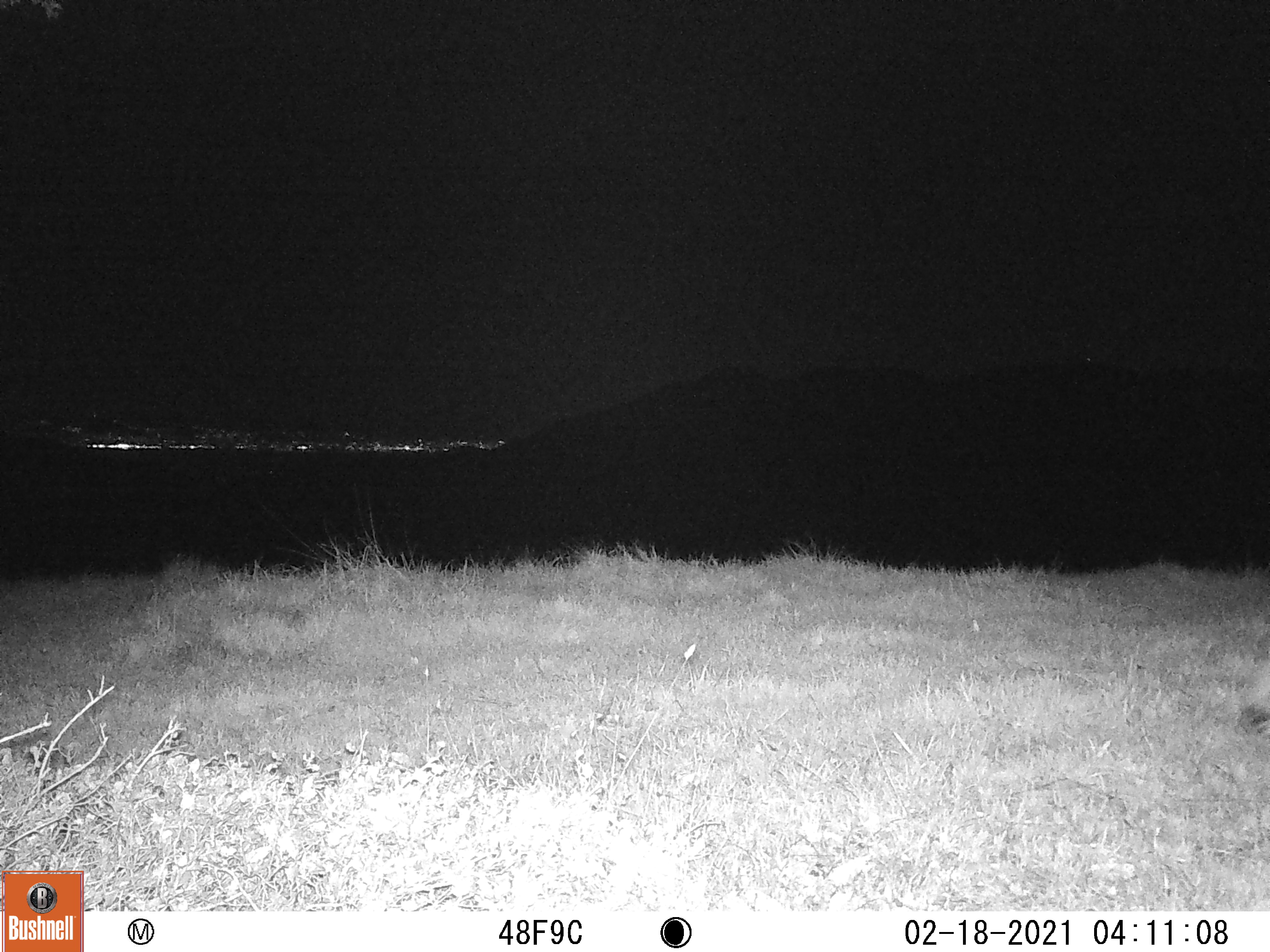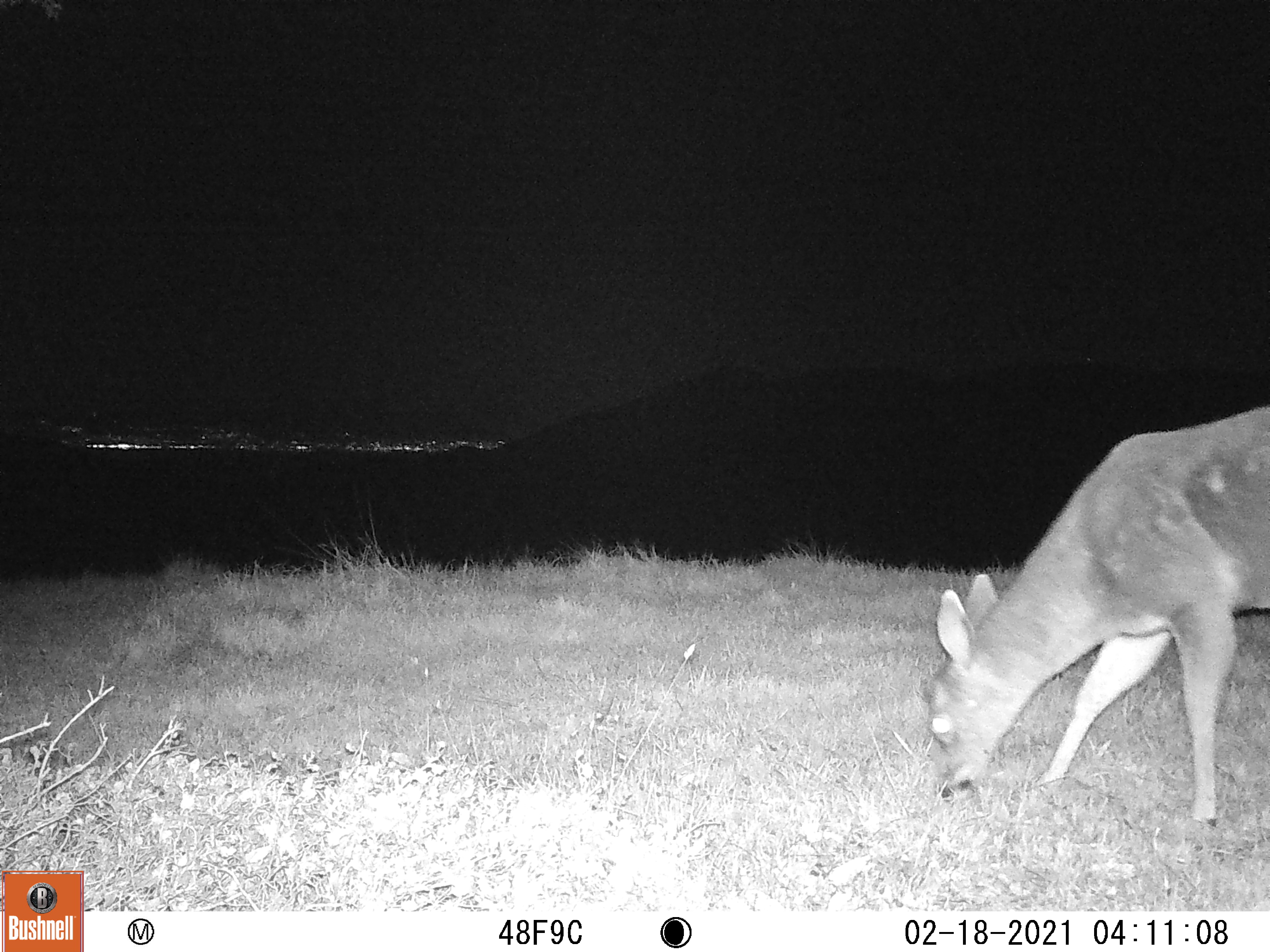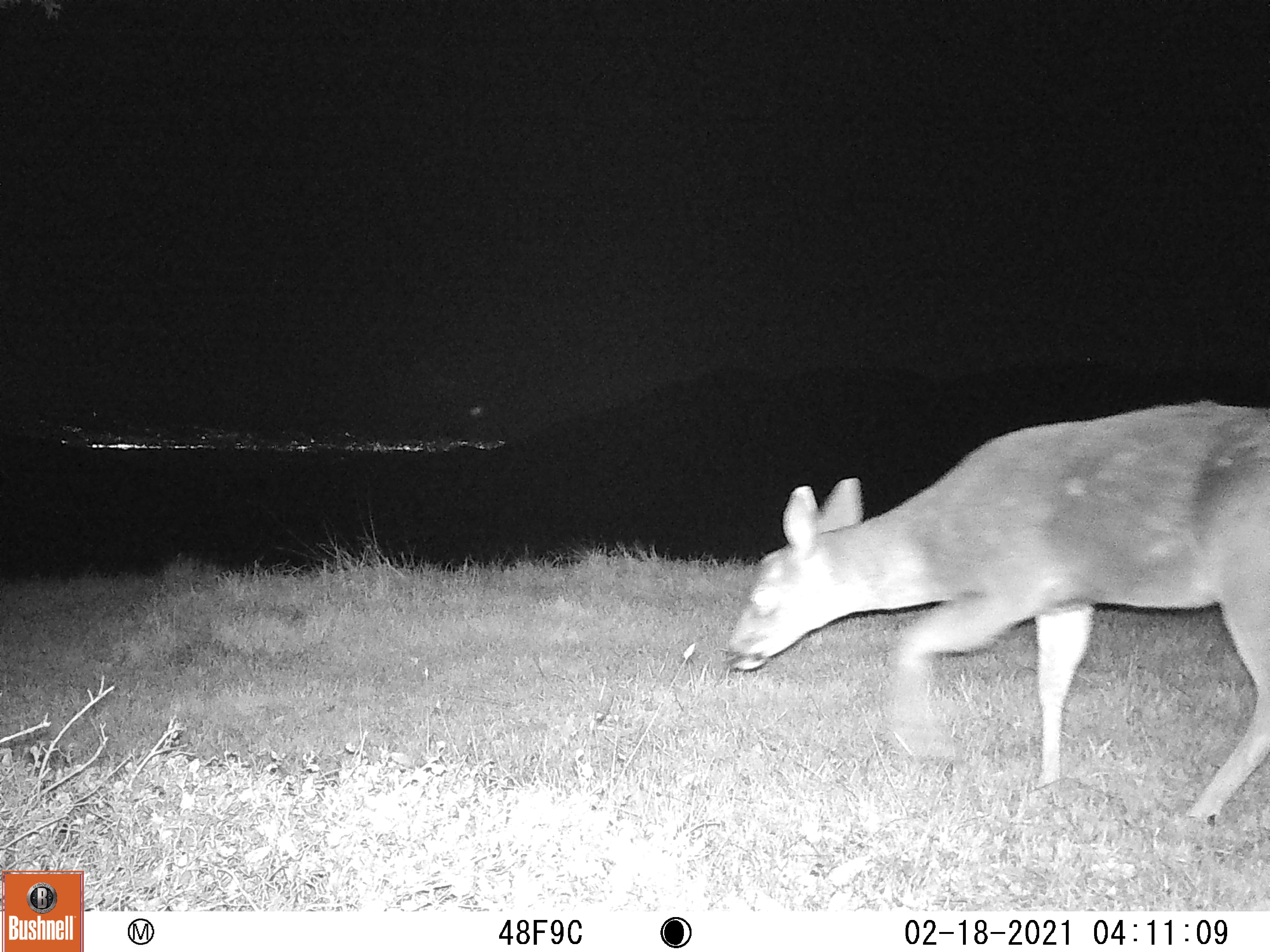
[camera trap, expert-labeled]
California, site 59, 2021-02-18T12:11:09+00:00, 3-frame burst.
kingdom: Animalia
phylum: Chordata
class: Mammalia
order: Artiodactyla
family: Cervidae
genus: Odocoileus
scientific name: Odocoileus hemionus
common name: mule deer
Mule deer (Odocoileus hemionus).